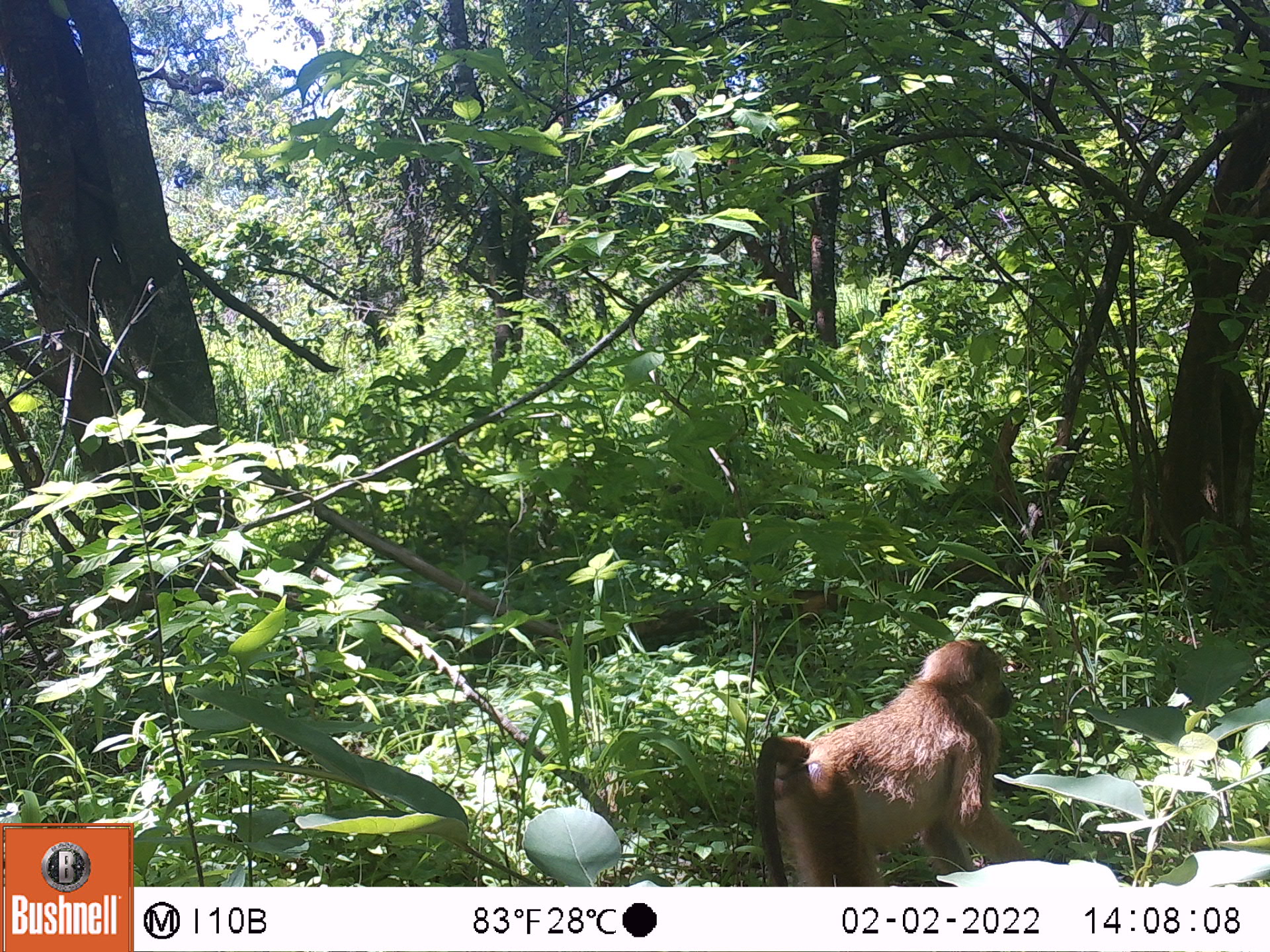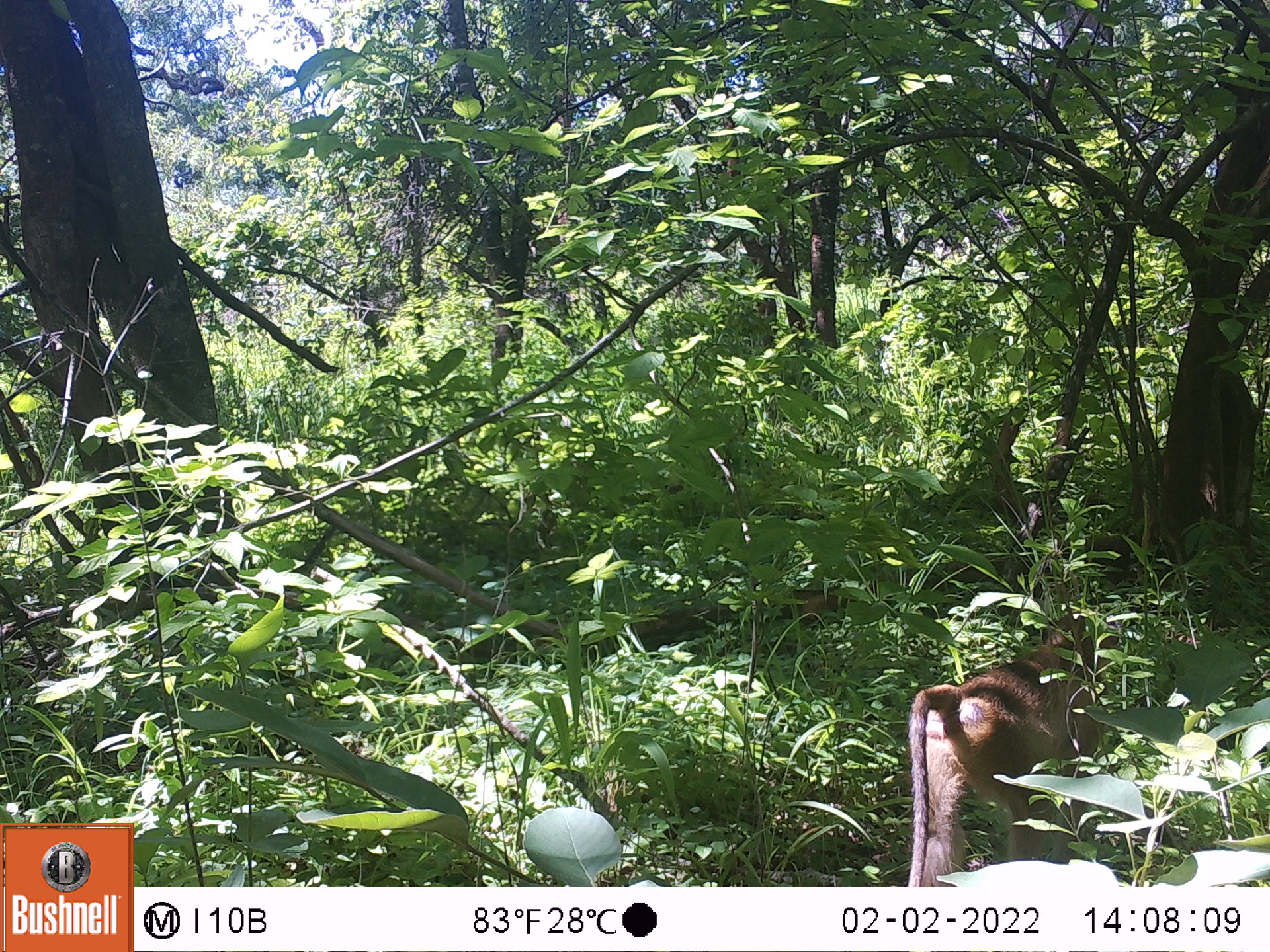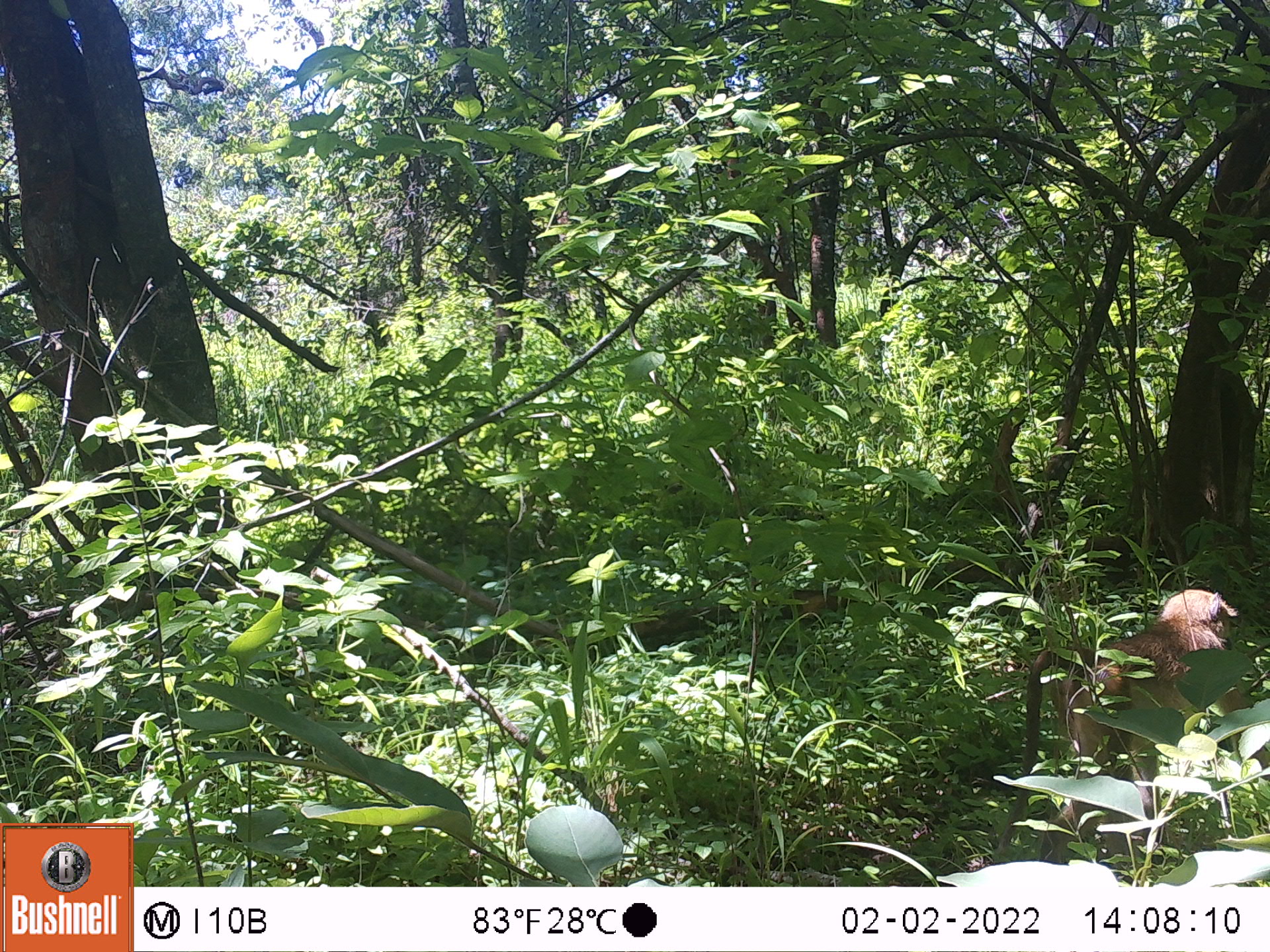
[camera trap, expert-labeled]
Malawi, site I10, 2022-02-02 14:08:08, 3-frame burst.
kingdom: Animalia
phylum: Chordata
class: Mammalia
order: Primates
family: Cercopithecidae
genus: Papio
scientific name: Papio cynocephalus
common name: yellow baboon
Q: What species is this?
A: Yellow baboon (Papio cynocephalus).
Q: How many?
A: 1.